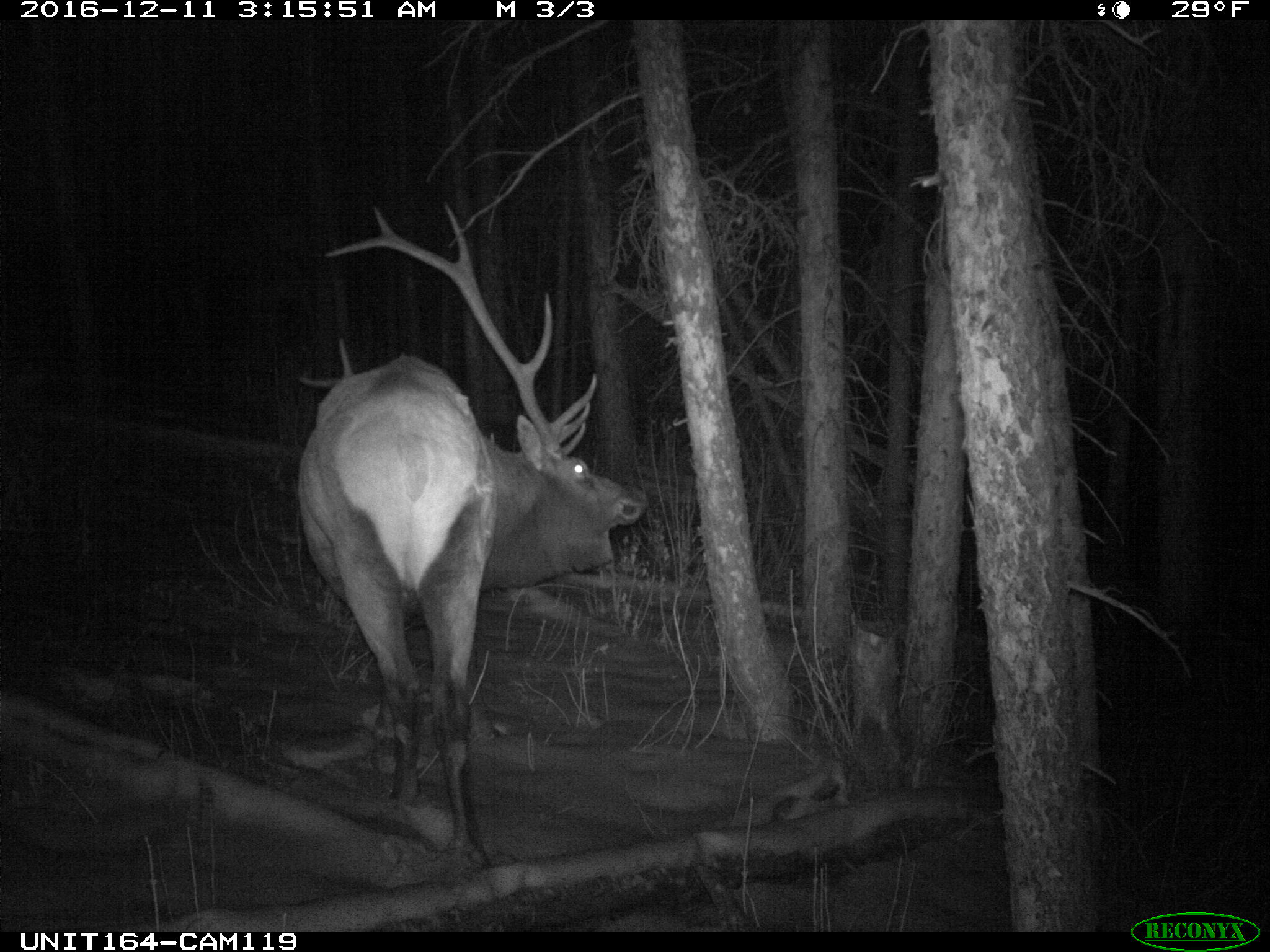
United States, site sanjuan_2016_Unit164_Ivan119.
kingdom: Animalia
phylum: Chordata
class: Mammalia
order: Artiodactyla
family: Cervidae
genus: Cervus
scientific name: Cervus elaphus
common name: red deer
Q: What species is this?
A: Cervus elaphus (red deer).